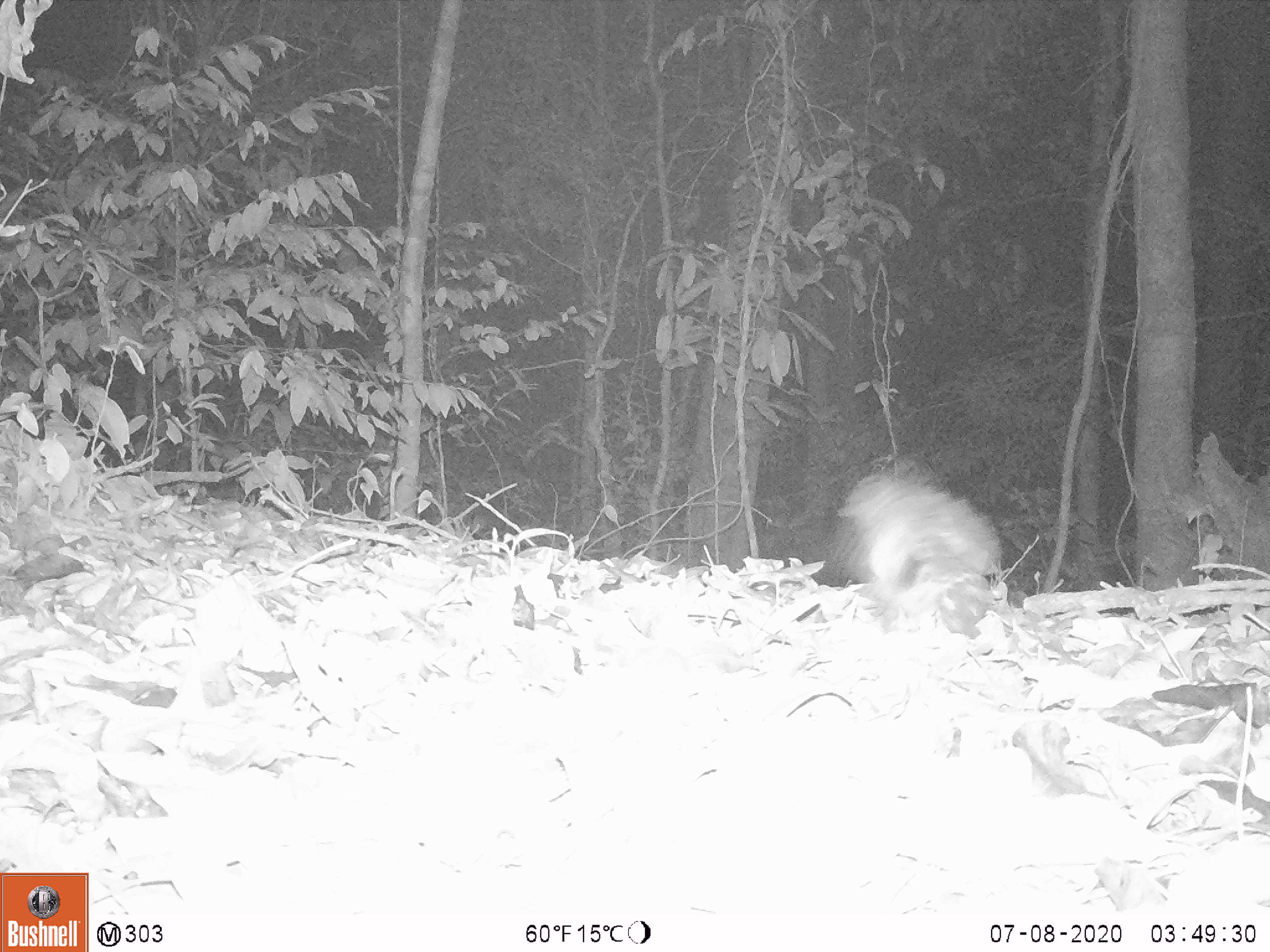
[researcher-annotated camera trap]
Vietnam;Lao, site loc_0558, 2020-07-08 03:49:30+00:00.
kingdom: Animalia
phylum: Chordata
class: Mammalia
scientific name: Mammalia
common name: mammal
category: unidentified small mammal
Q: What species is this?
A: Unidentified small mammal (mammal) (Mammalia).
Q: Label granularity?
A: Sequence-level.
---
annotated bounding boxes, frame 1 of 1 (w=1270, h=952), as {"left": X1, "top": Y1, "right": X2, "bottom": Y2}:
unidentified small mammal: {"left": 840, "top": 470, "right": 1001, "bottom": 639}